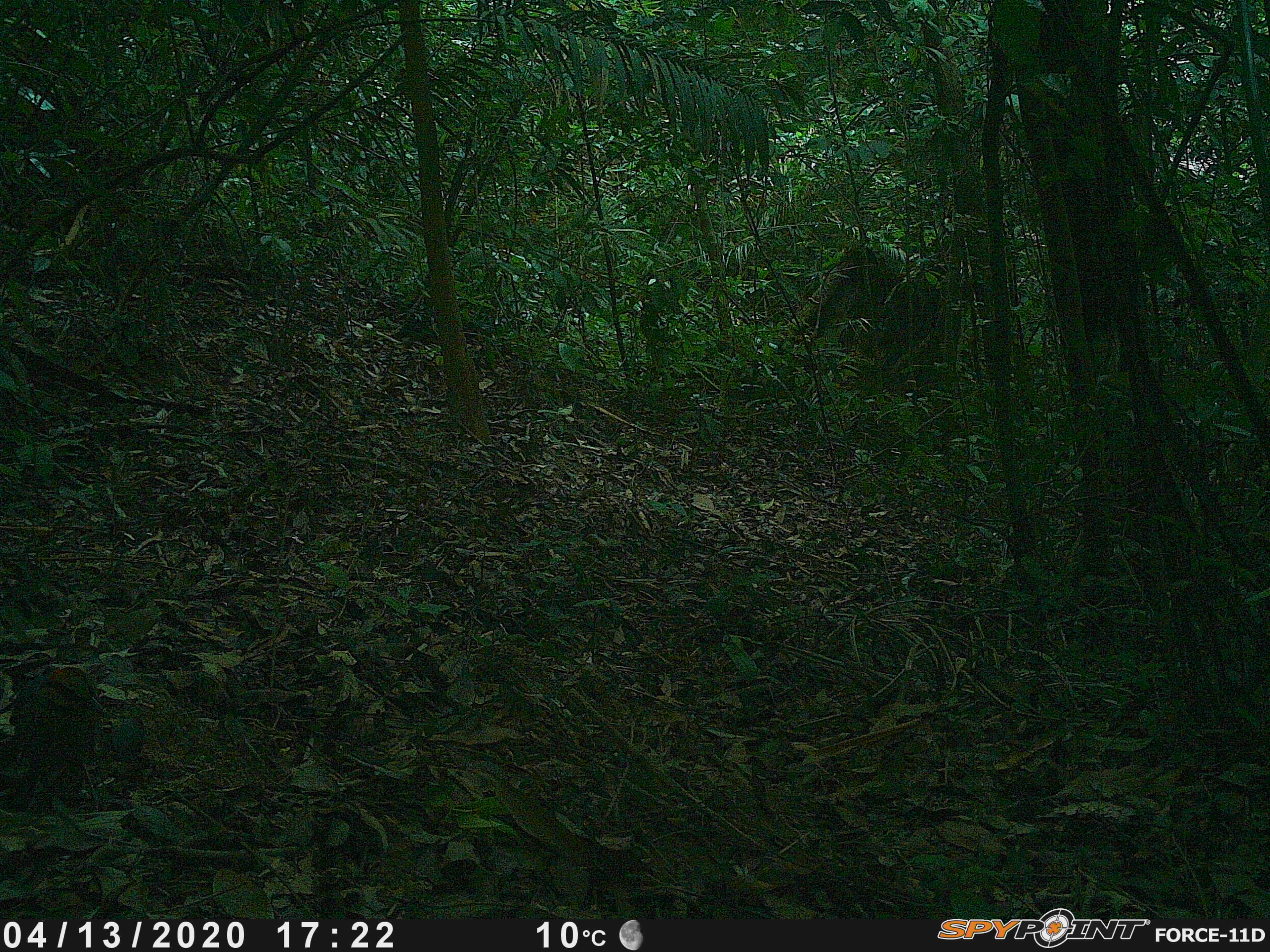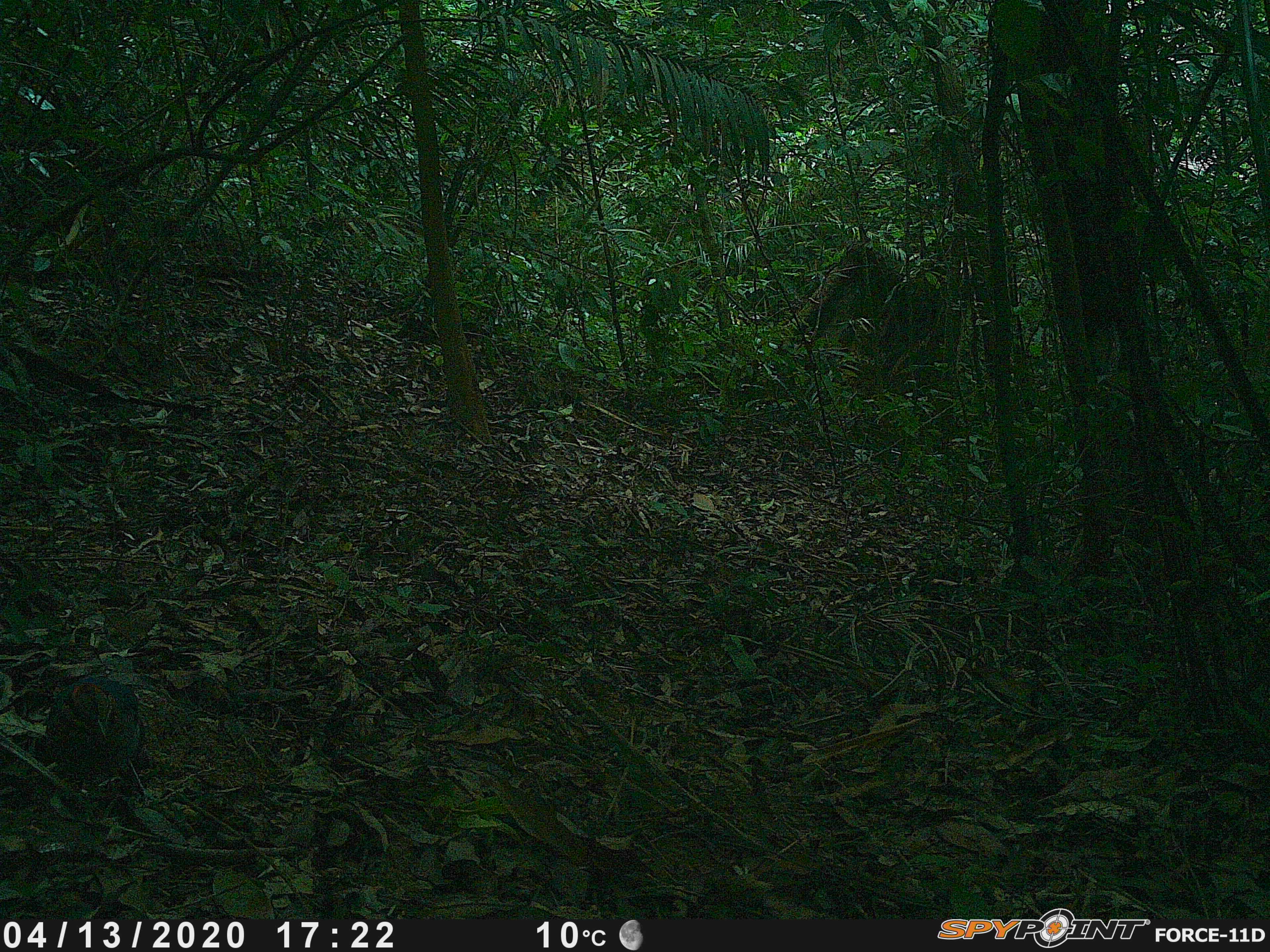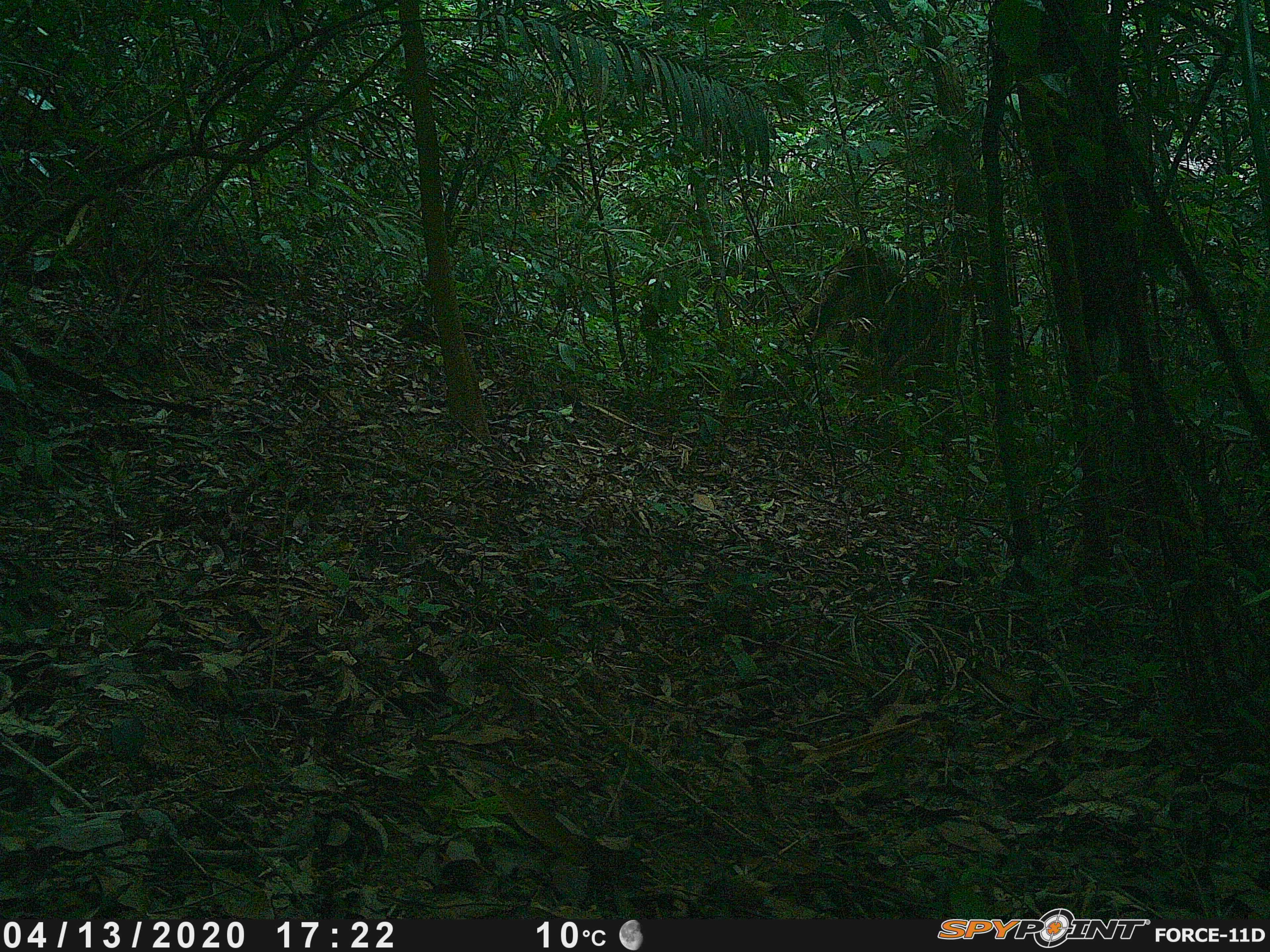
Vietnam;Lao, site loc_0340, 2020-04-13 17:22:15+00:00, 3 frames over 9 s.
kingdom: Animalia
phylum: Chordata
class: Aves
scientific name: Aves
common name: bird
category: unidentified bird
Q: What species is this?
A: Unidentified bird (bird) (Aves).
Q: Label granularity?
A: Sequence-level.